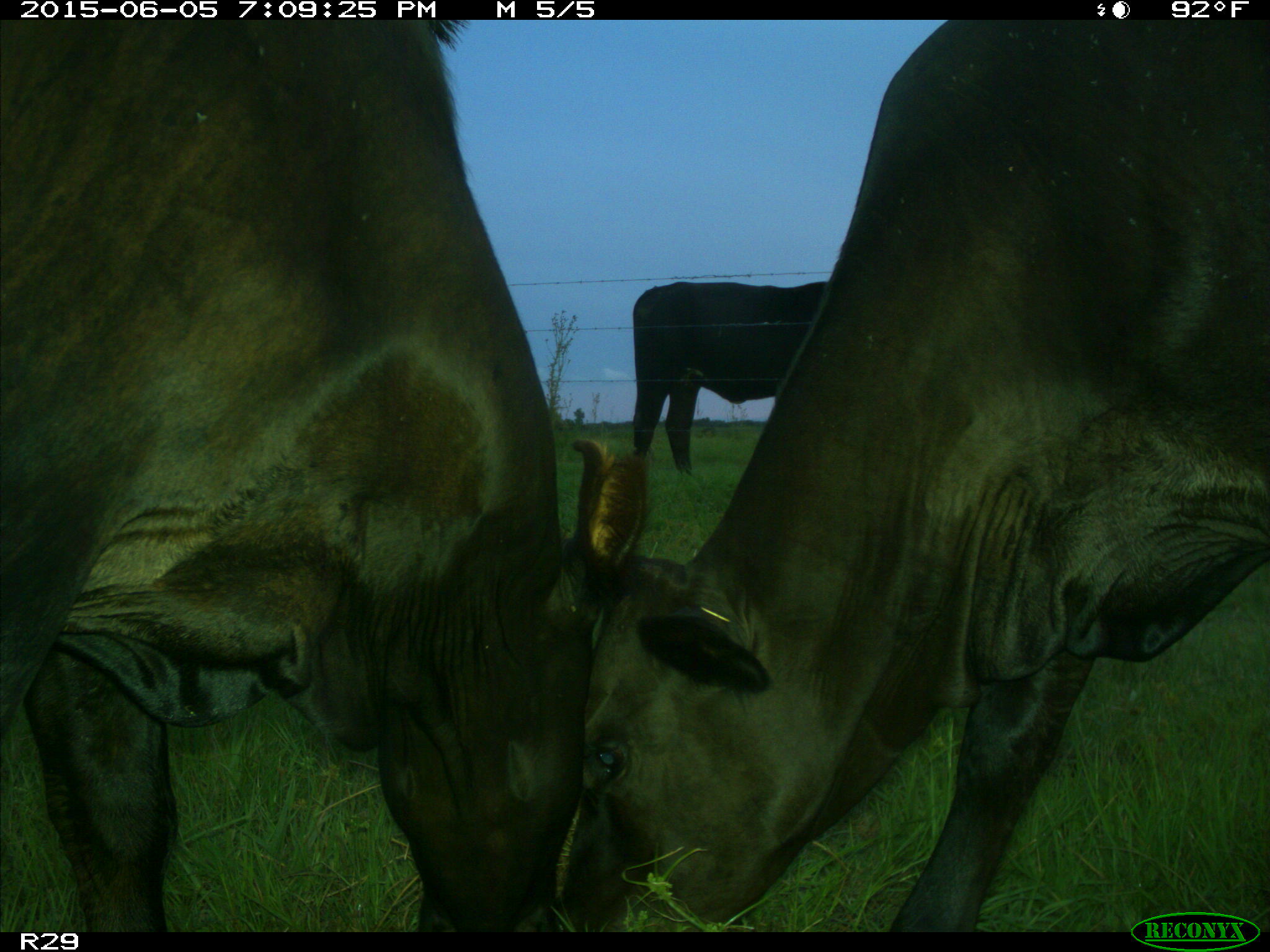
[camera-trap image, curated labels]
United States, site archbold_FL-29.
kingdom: Animalia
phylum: Chordata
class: Mammalia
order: Artiodactyla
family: Bovidae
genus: Bos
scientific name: Bos taurus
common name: domestic cow